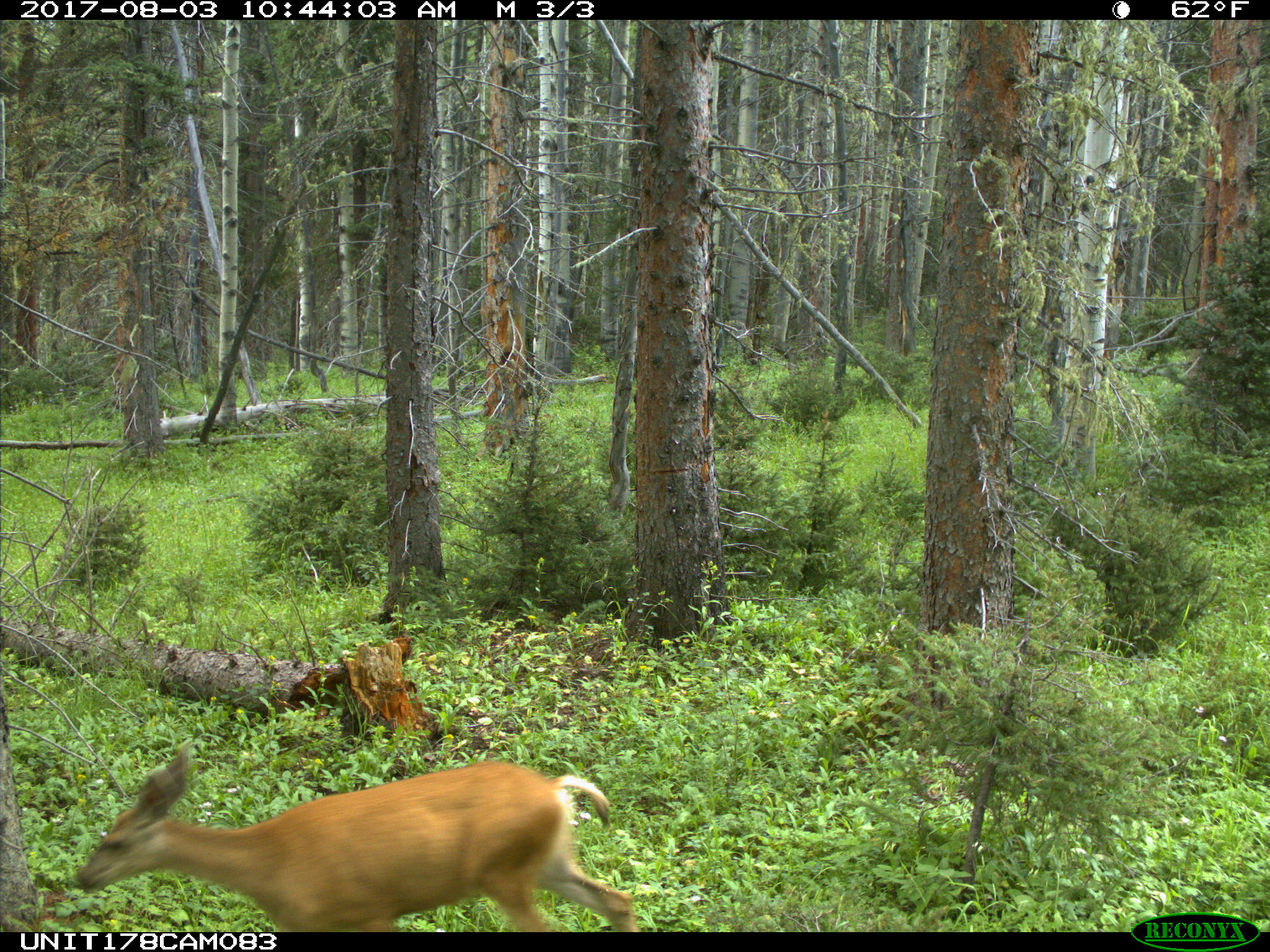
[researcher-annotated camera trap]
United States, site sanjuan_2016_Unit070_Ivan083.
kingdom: Animalia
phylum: Chordata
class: Mammalia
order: Artiodactyla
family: Cervidae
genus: Odocoileus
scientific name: Odocoileus hemionus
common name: mule deer